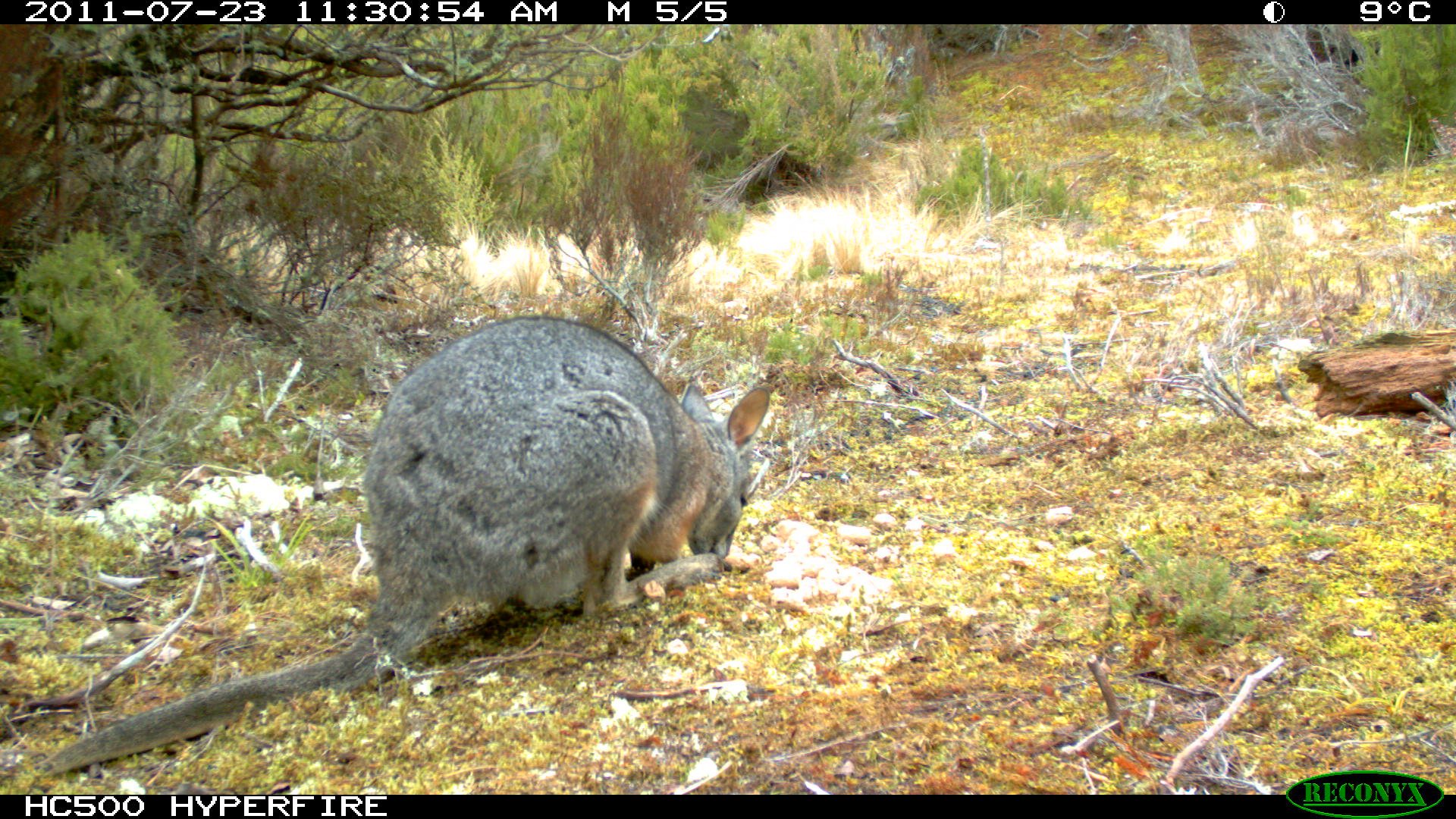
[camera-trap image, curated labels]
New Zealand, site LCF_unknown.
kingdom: Animalia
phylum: Chordata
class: Mammalia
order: Diprotodontia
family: Macropodidae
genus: Notamacropus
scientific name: Notamacropus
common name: wallaby